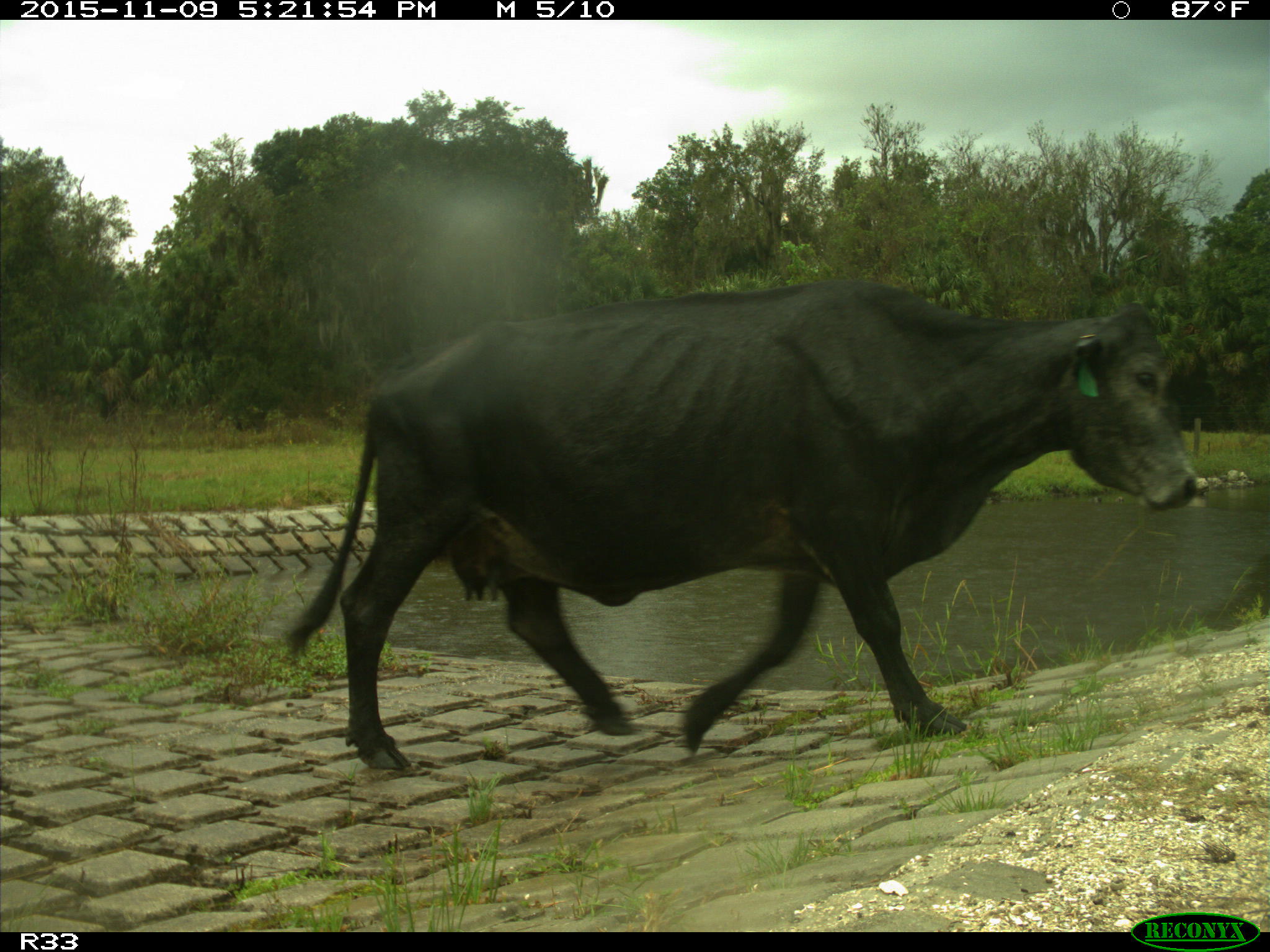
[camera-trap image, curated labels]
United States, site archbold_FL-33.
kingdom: Animalia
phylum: Chordata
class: Mammalia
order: Artiodactyla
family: Bovidae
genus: Bos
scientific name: Bos taurus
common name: domestic cow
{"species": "Bos taurus (domestic cow)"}